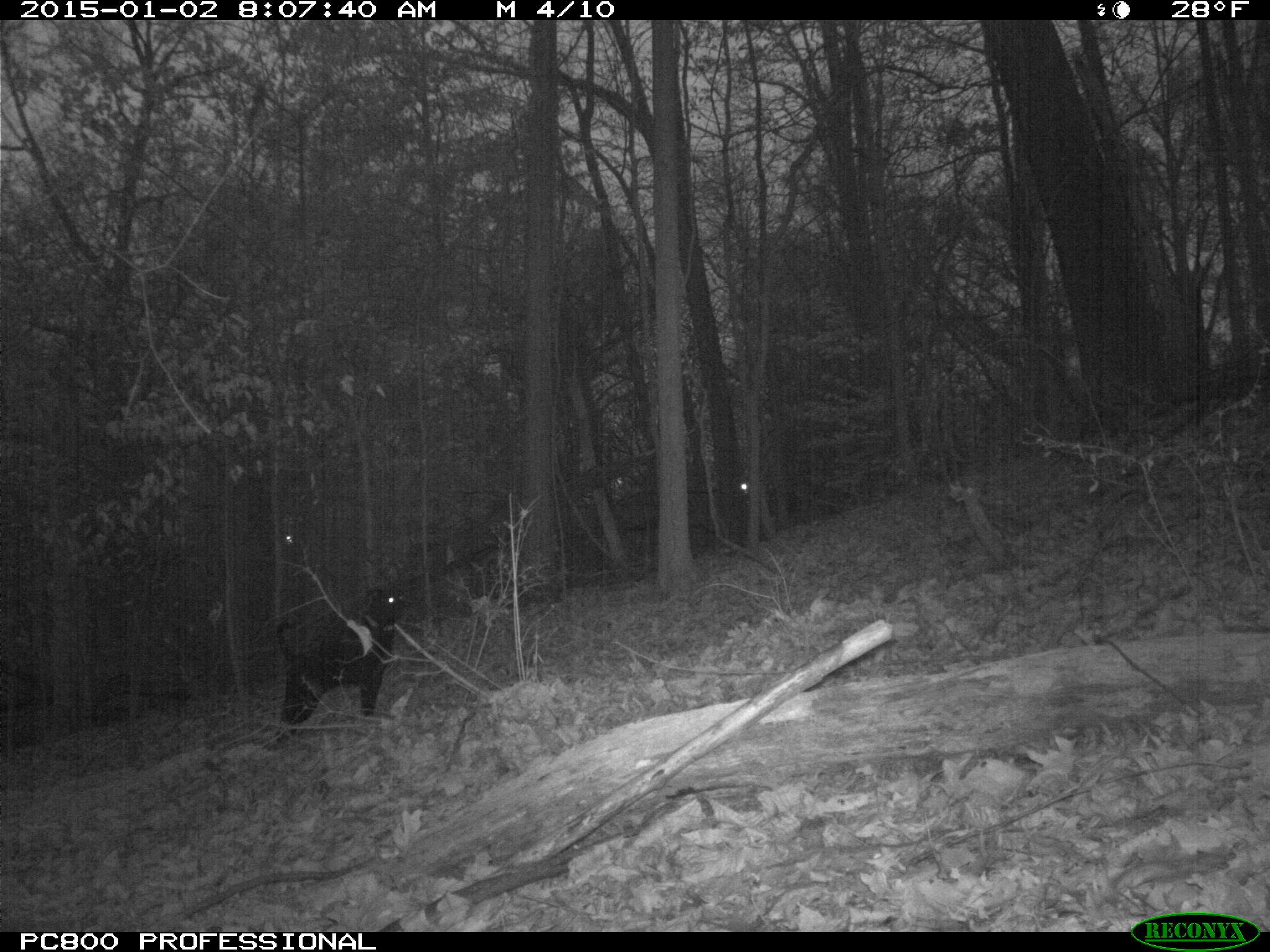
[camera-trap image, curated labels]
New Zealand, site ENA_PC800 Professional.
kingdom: Animalia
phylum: Chordata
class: Mammalia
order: Carnivora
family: Canidae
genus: Canis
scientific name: Canis familiaris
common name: domestic dog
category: dog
Dog (domestic dog) (Canis familiaris).